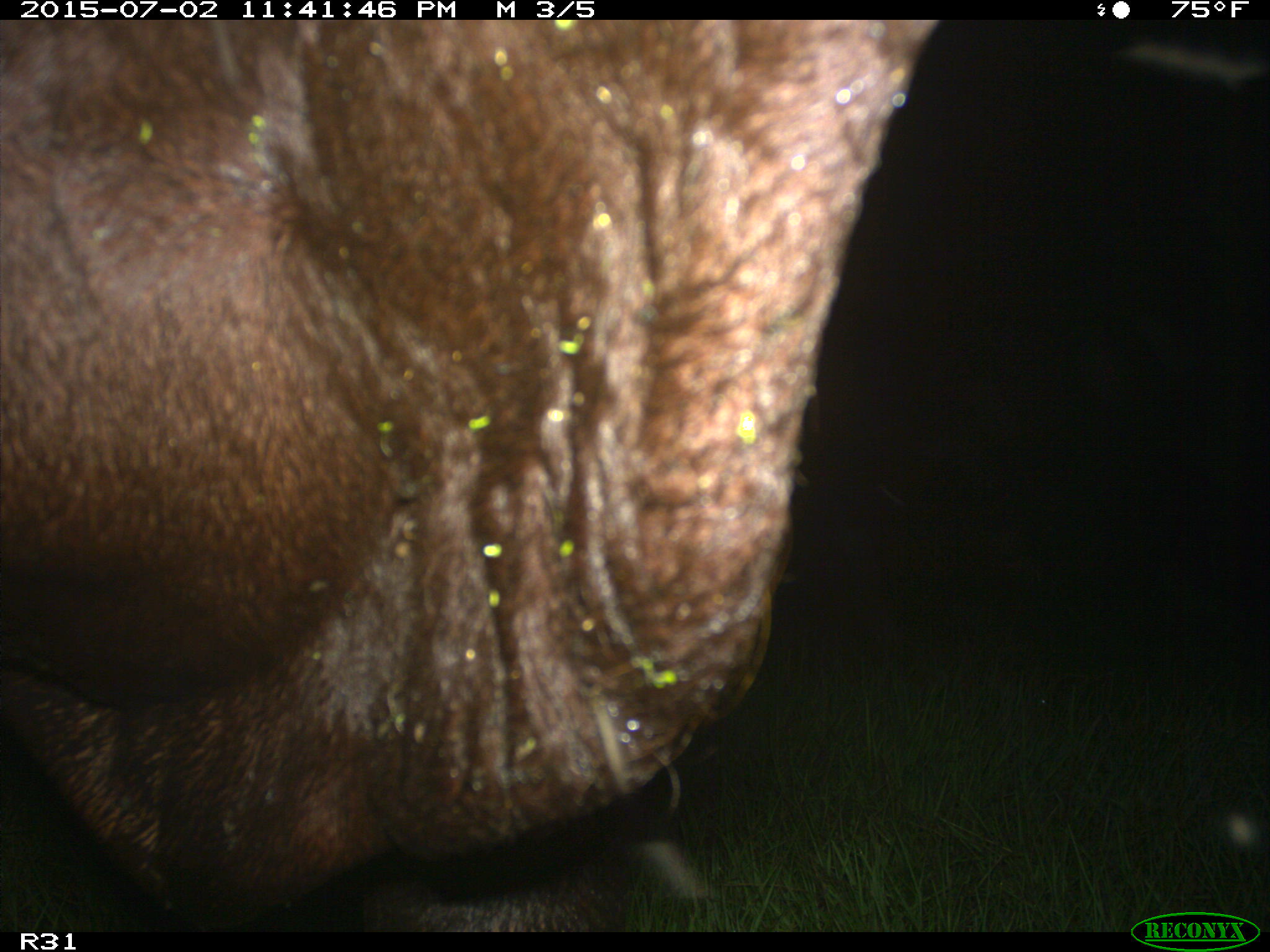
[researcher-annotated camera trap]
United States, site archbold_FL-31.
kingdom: Animalia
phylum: Chordata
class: Mammalia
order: Artiodactyla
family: Bovidae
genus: Bos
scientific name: Bos taurus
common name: domestic cow